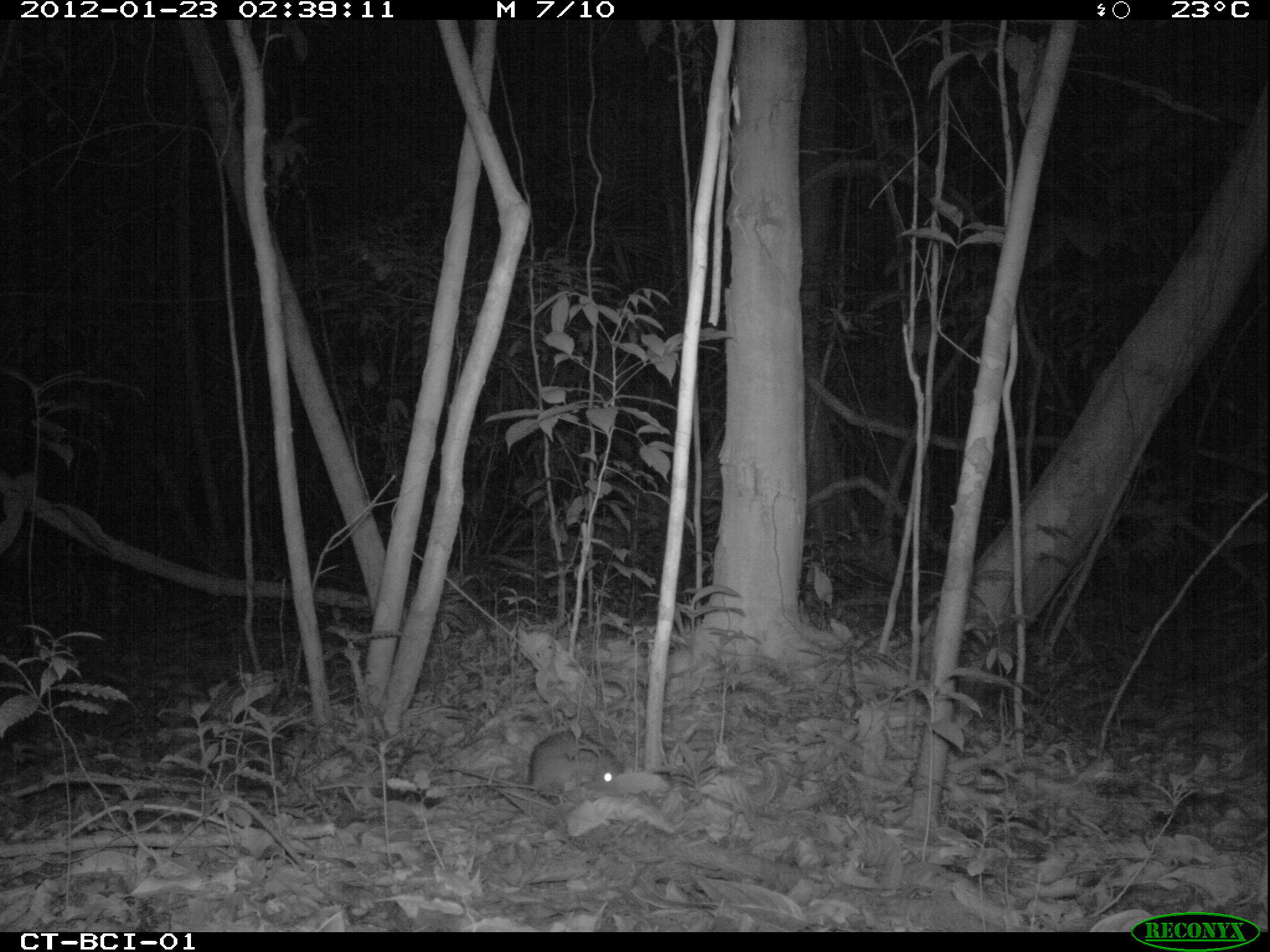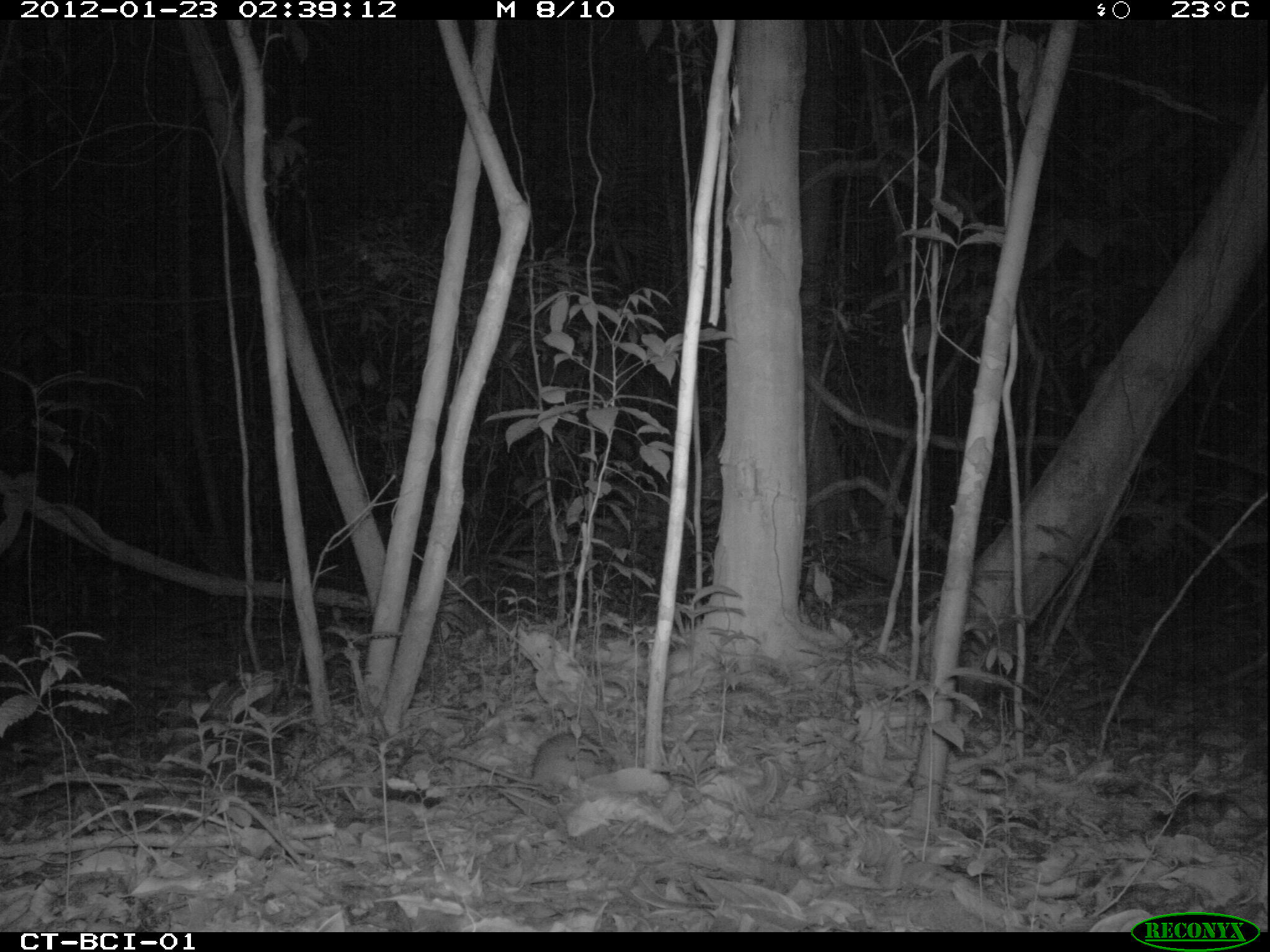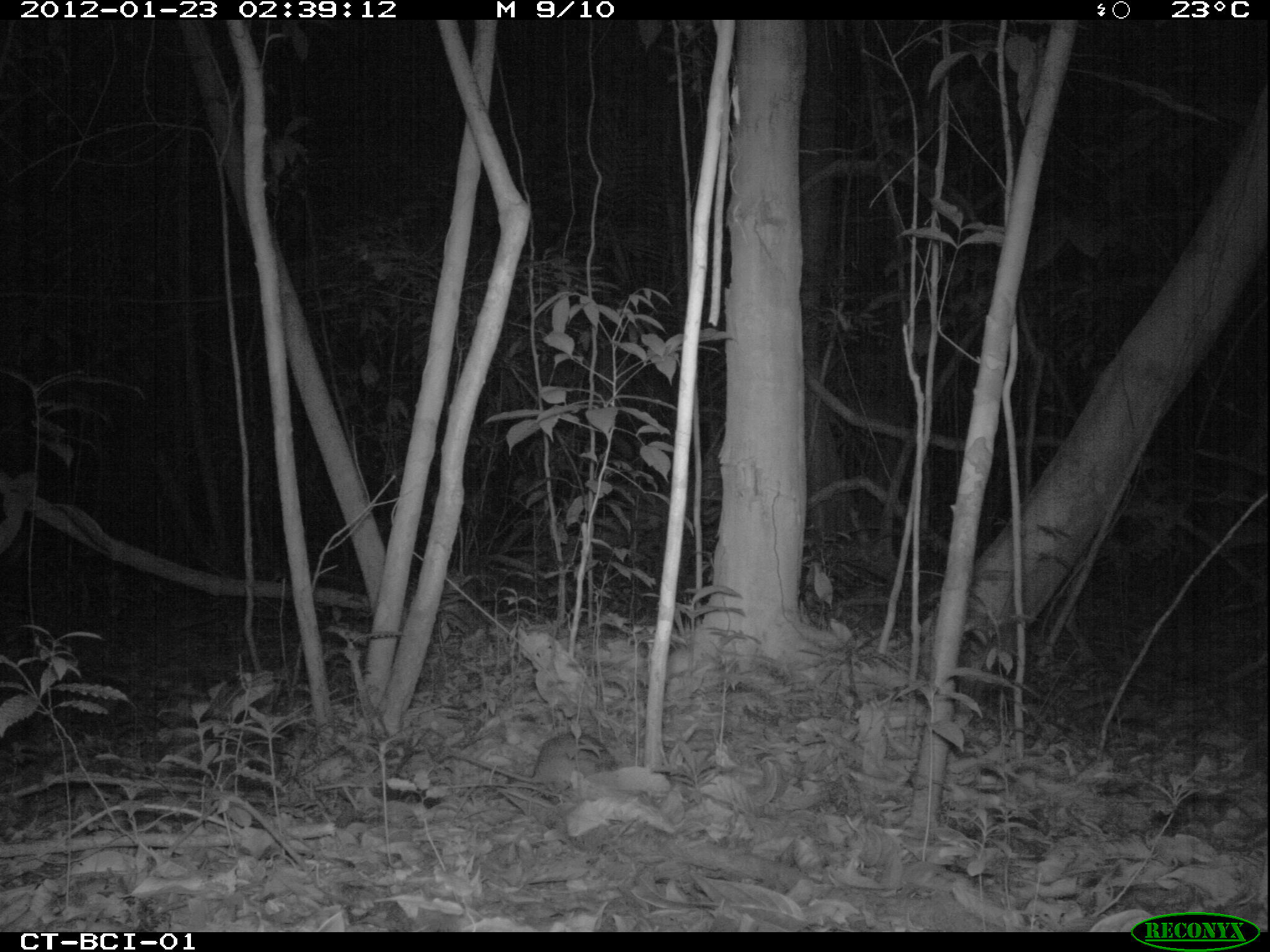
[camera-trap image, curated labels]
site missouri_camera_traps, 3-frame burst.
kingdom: Animalia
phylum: Chordata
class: Mammalia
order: Rodentia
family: Muridae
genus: Rattus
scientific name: Rattus praetor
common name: spiny rat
Spiny rat (Rattus praetor). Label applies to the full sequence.